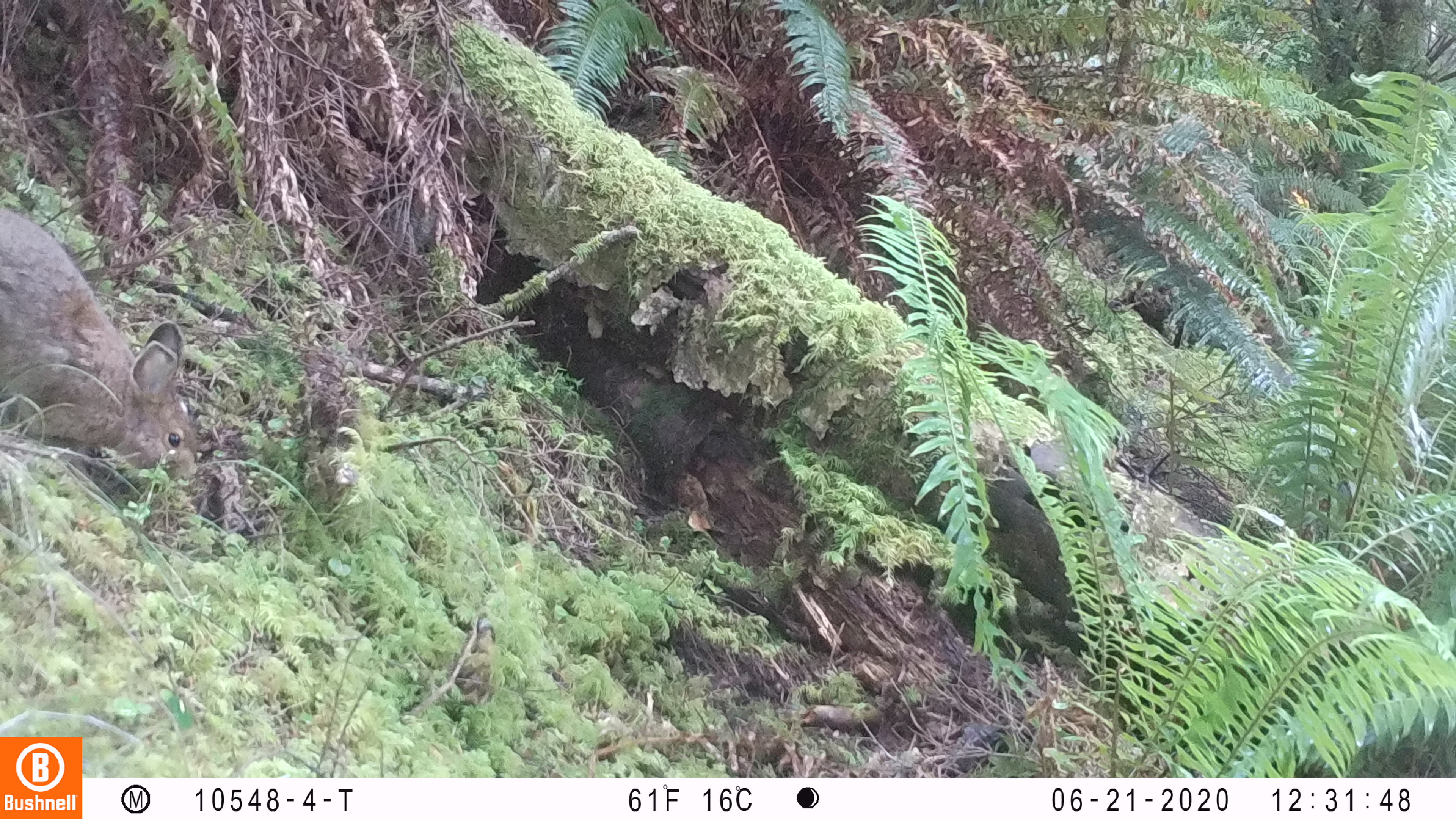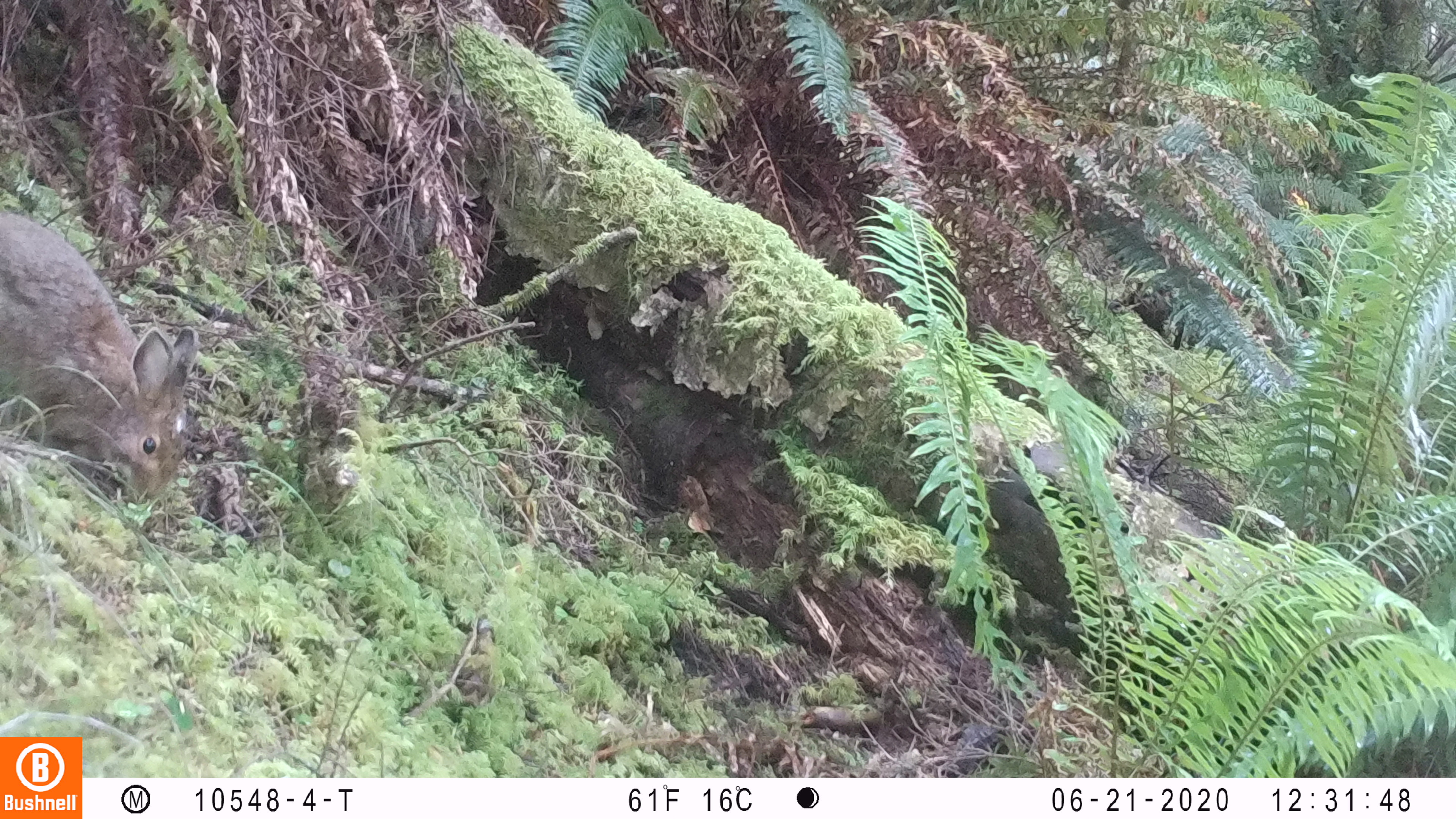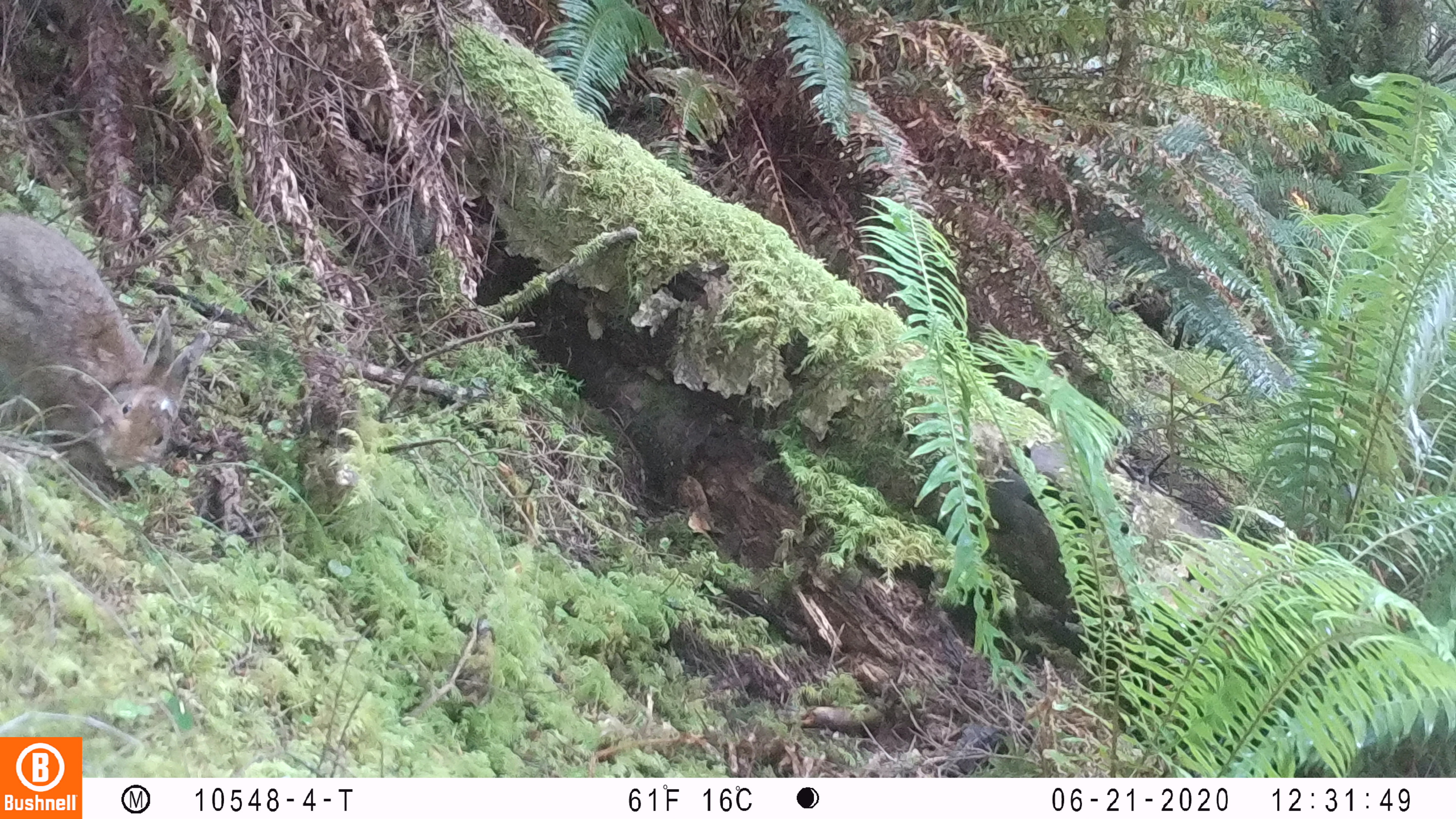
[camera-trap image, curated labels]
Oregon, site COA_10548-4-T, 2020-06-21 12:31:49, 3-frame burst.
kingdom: Animalia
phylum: Chordata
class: Mammalia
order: Lagomorpha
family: Leporidae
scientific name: Leporidae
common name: hares and rabbits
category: leporidae family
Leporidae family (hares and rabbits) (Leporidae).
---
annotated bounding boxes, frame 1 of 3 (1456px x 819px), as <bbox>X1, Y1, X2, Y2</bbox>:
leporidae family: <bbox>0, 208, 203, 487</bbox>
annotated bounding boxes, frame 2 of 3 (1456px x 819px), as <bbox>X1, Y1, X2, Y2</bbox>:
leporidae family: <bbox>0, 204, 194, 498</bbox>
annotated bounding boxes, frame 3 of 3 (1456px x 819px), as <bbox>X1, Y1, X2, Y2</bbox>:
leporidae family: <bbox>2, 210, 205, 511</bbox>